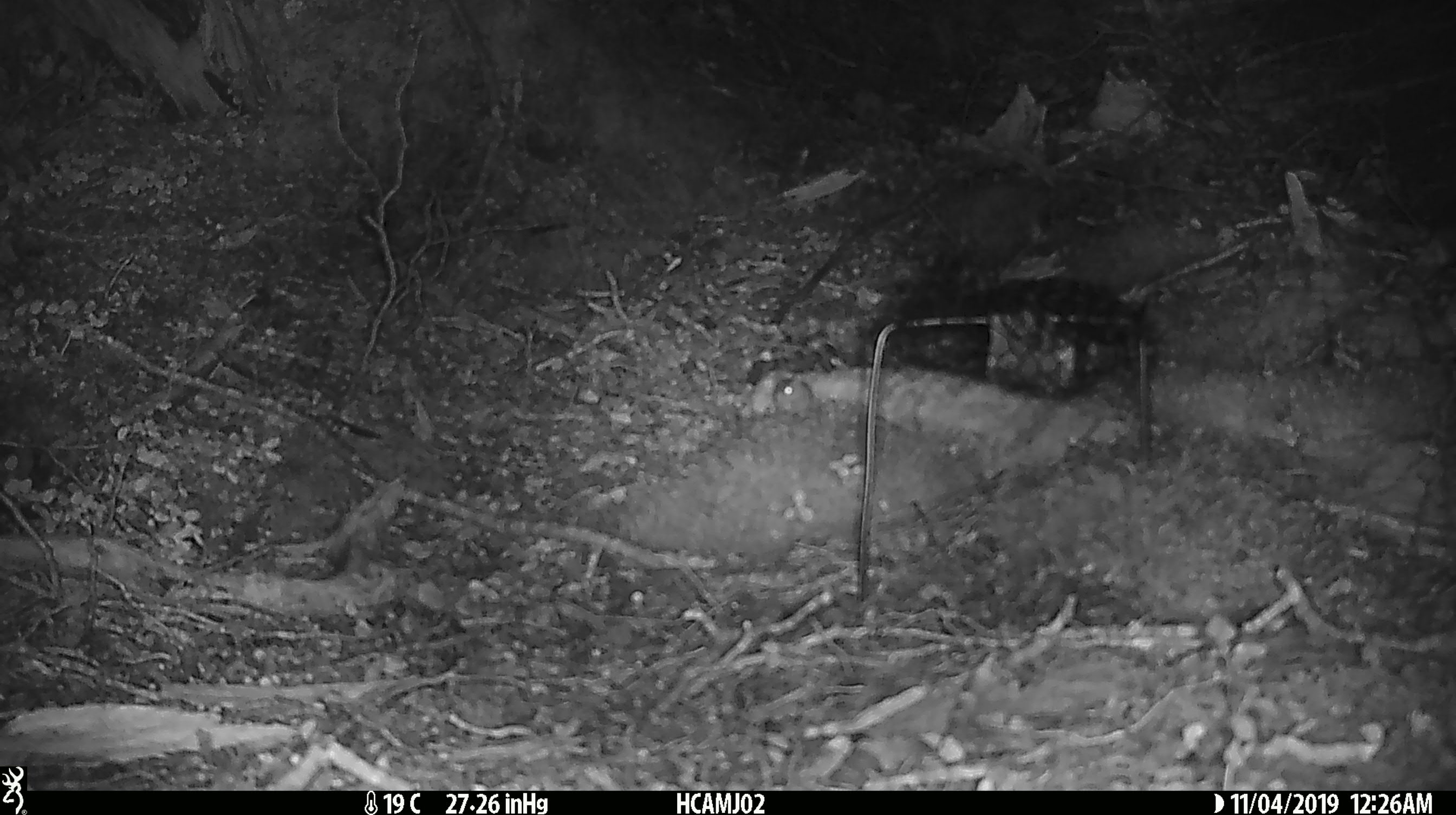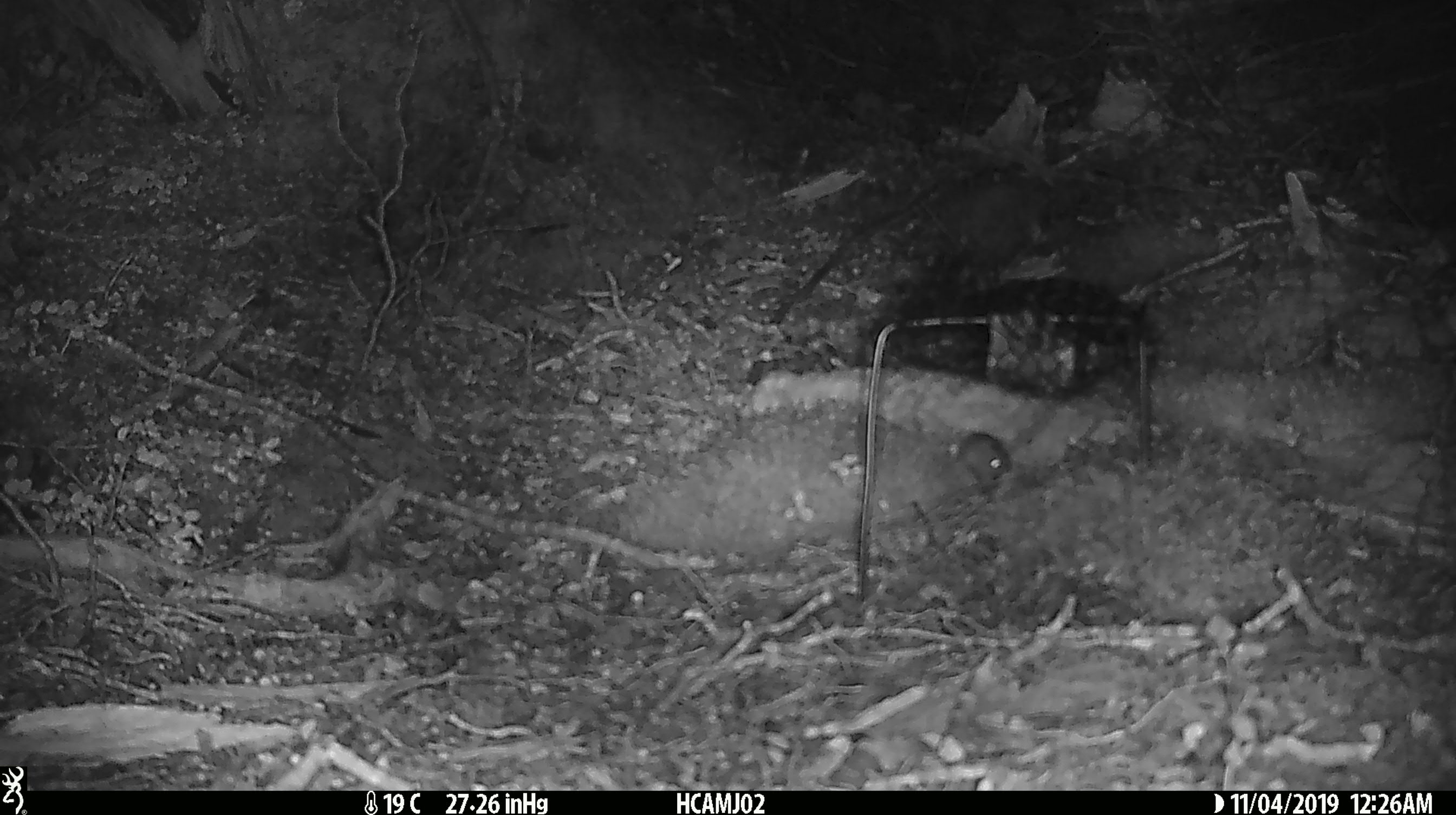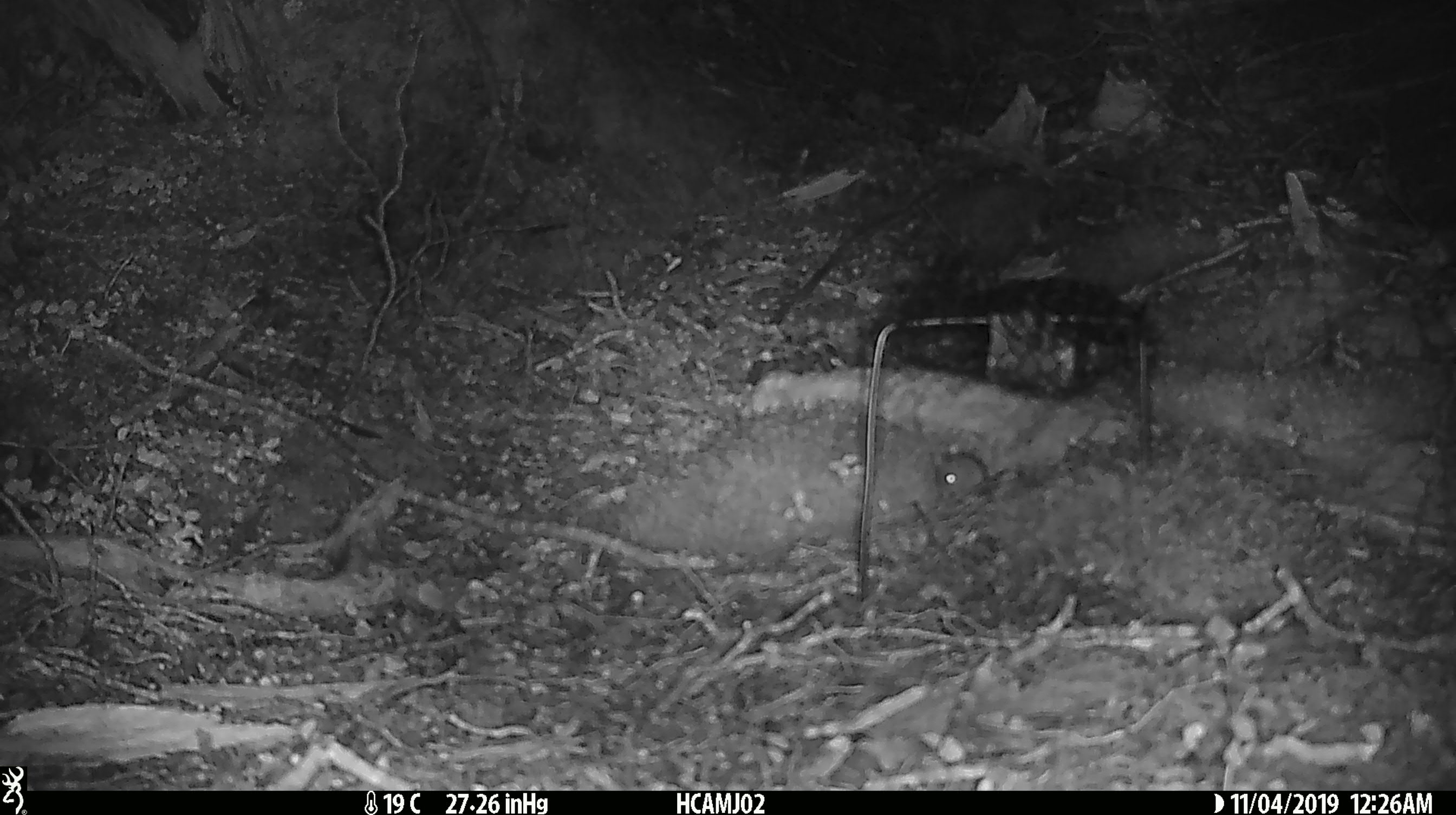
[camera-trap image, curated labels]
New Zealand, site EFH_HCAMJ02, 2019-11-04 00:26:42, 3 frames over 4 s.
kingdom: Animalia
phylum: Chordata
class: Mammalia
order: Rodentia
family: Muridae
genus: Mus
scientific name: Mus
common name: mouse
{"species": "mouse (Mus)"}